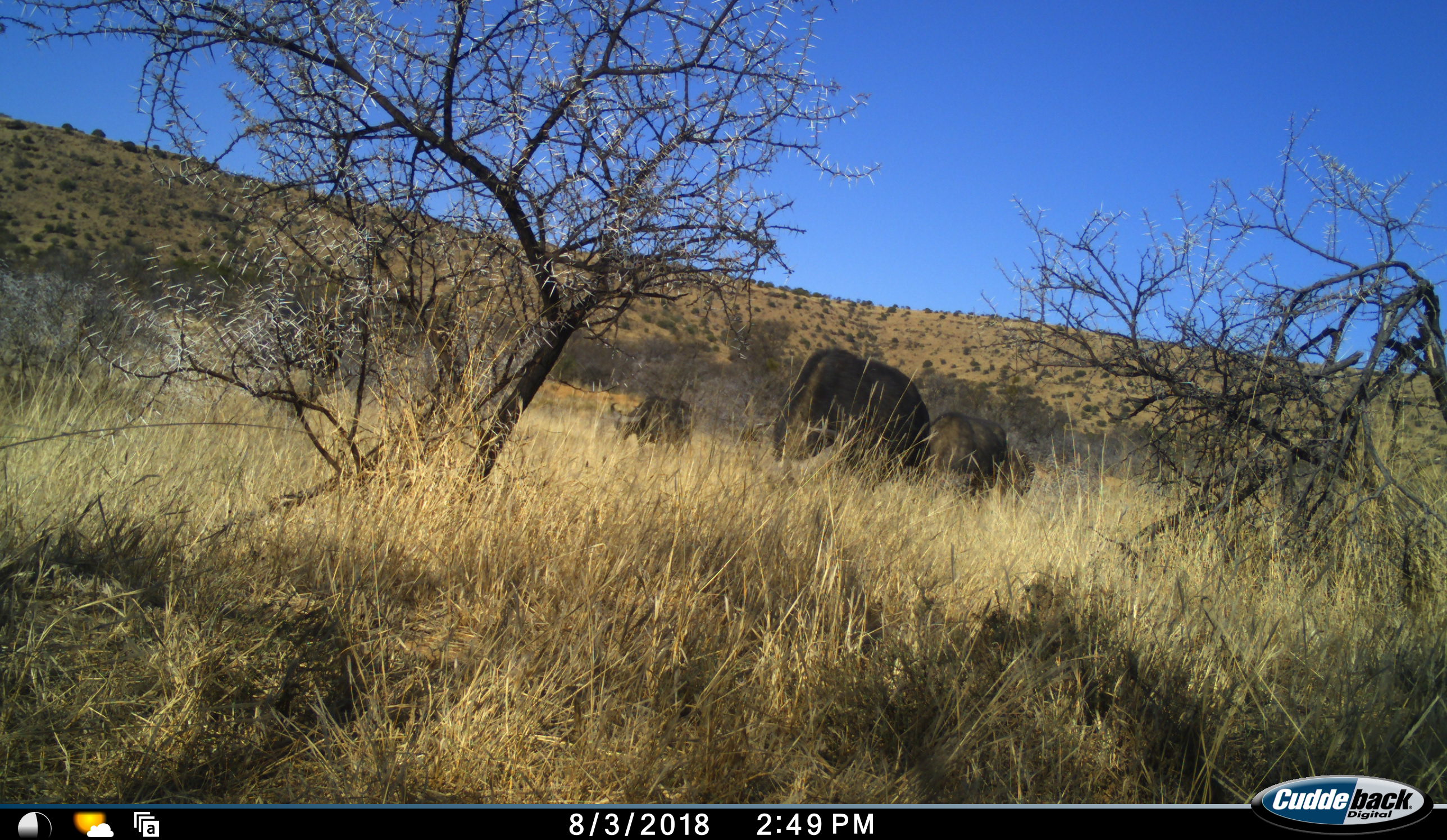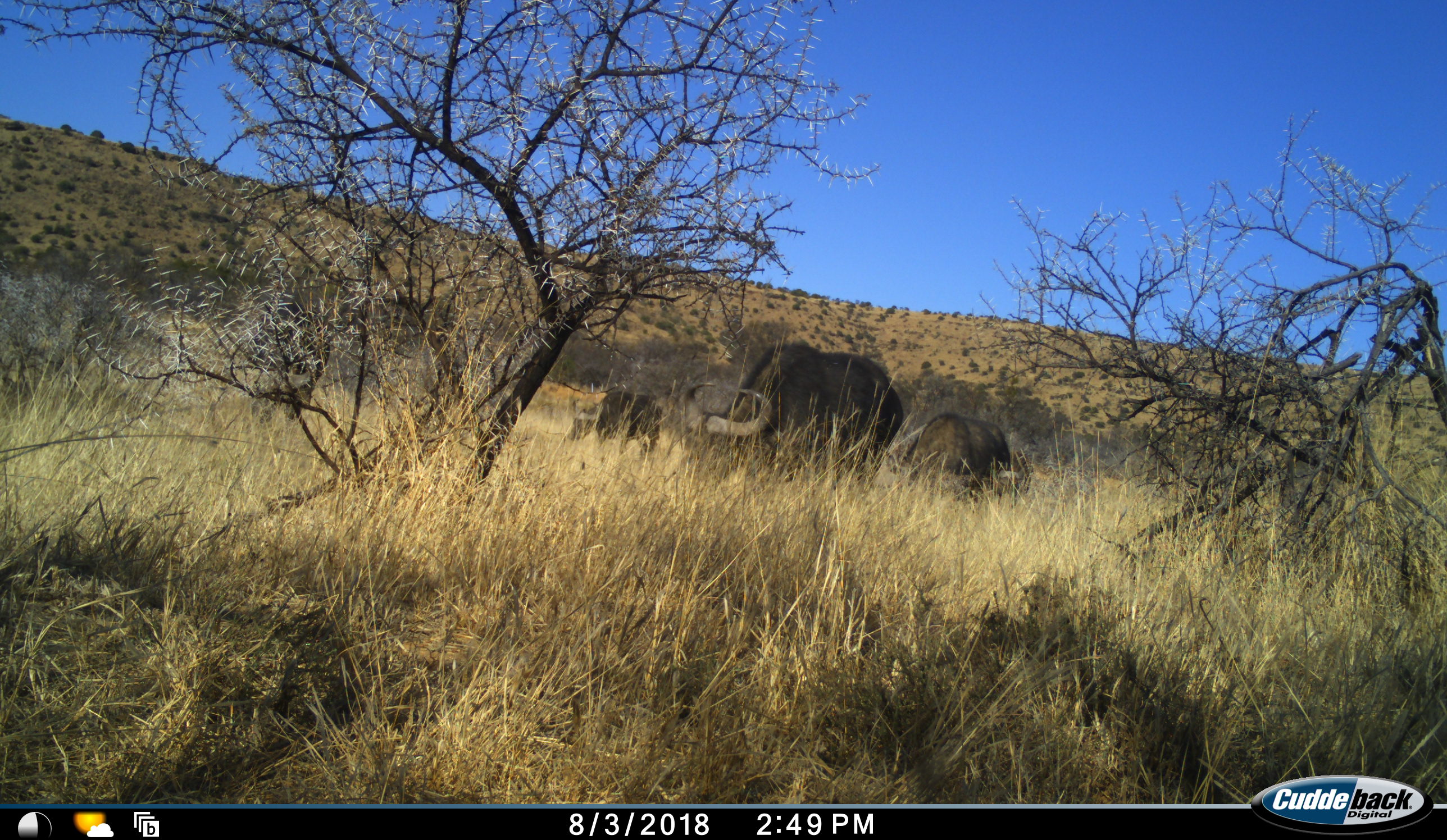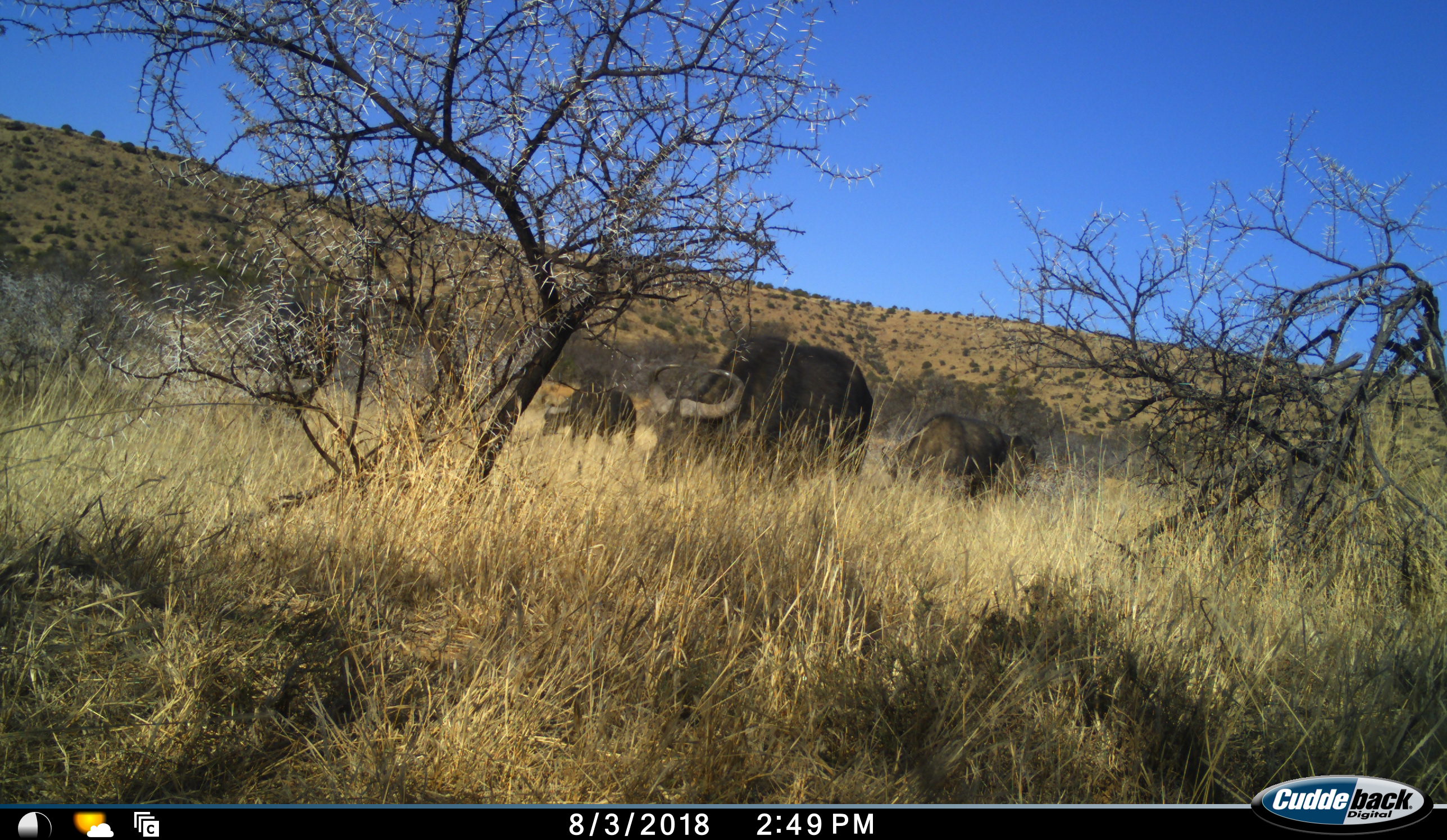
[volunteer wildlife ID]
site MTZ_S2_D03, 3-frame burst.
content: unidentified animal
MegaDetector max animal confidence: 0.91